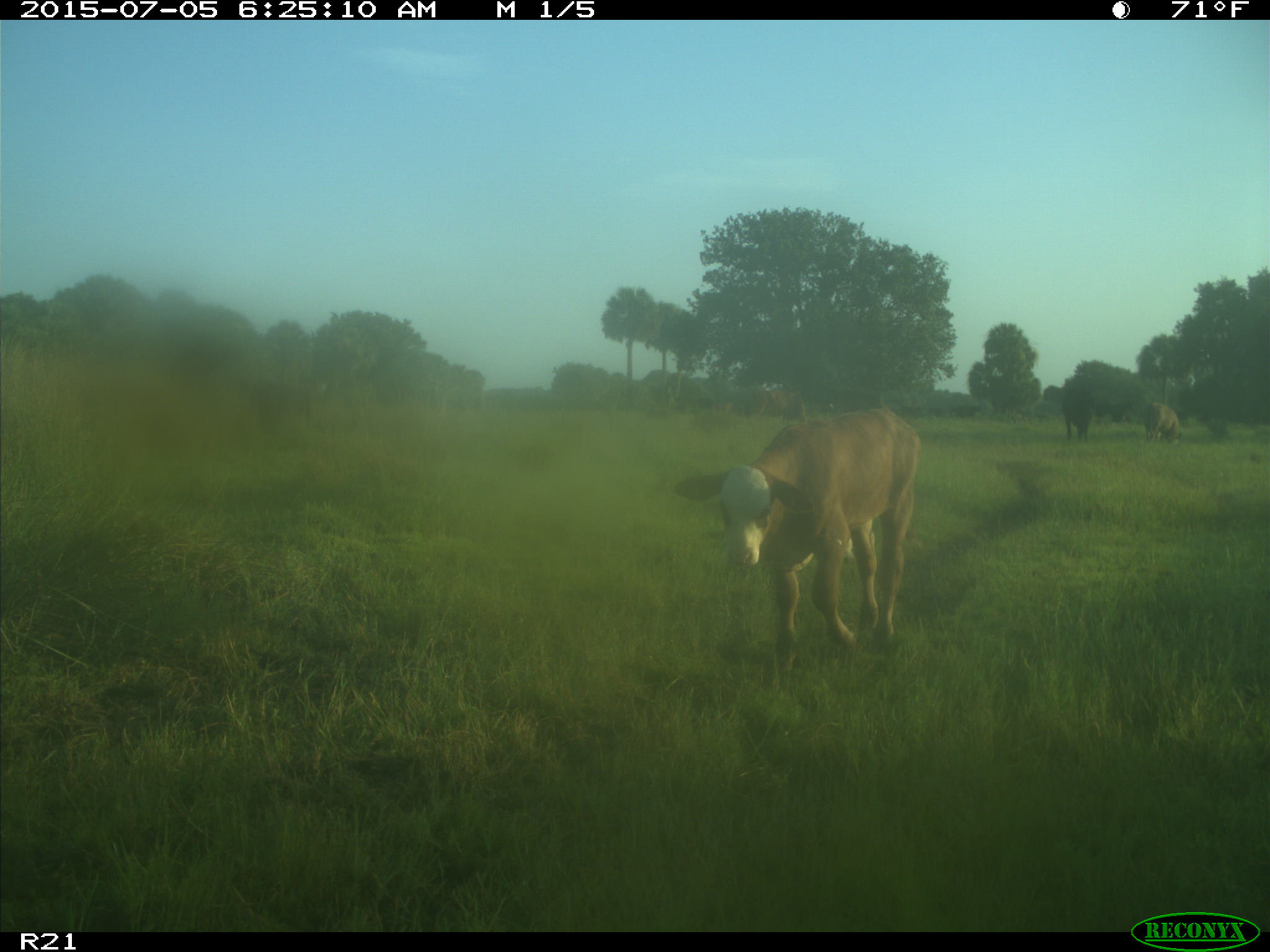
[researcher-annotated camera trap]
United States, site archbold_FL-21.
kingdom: Animalia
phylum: Chordata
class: Mammalia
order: Artiodactyla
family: Bovidae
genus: Bos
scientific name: Bos taurus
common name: domestic cow